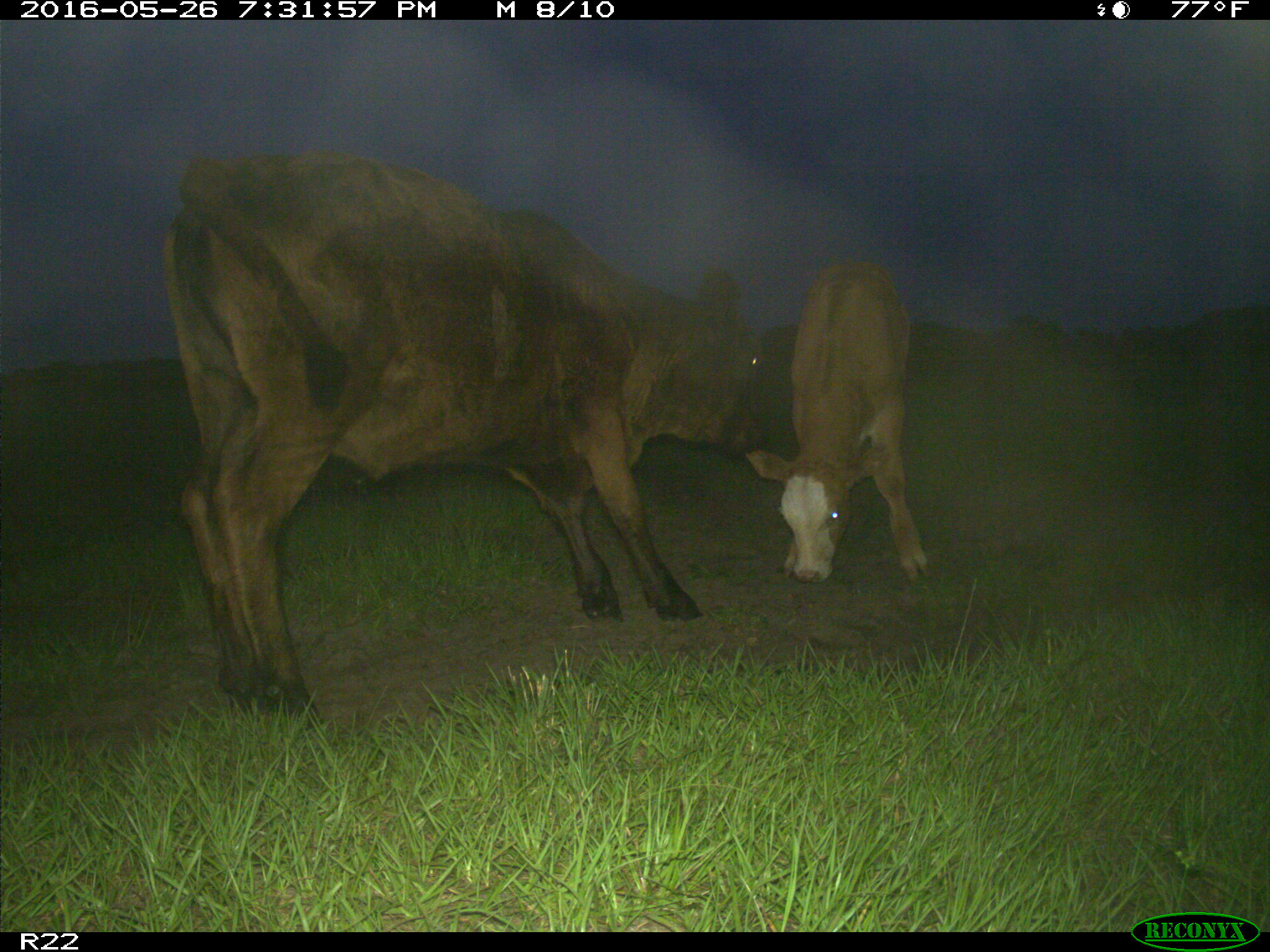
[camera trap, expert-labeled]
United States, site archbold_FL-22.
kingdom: Animalia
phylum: Chordata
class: Mammalia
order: Artiodactyla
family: Bovidae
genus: Bos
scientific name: Bos taurus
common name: domestic cow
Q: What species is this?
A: Bos taurus (domestic cow).